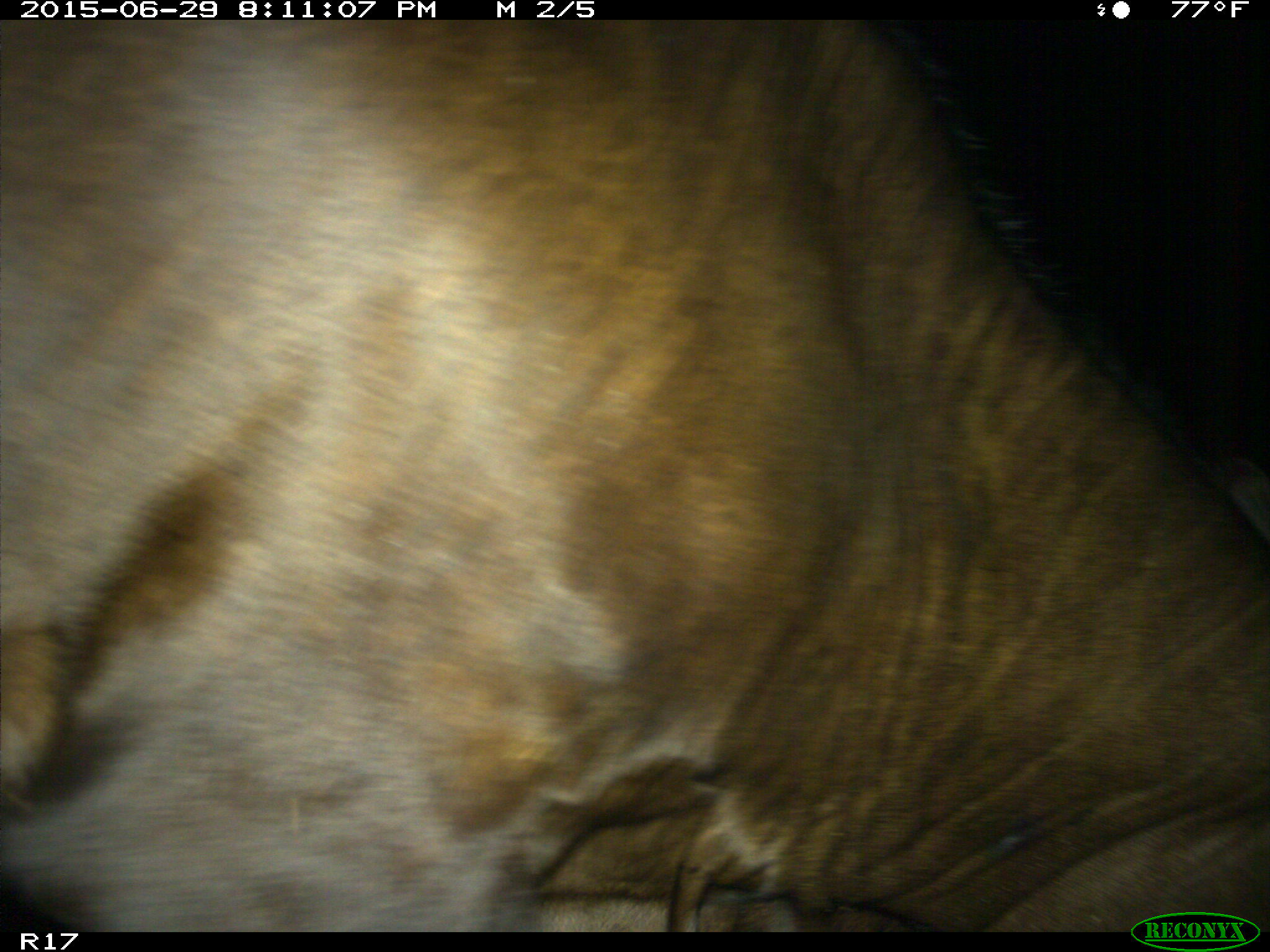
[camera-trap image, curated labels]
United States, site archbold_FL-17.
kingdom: Animalia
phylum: Chordata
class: Mammalia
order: Artiodactyla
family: Bovidae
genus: Bos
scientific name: Bos taurus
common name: domestic cow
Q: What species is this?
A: Bos taurus (domestic cow).